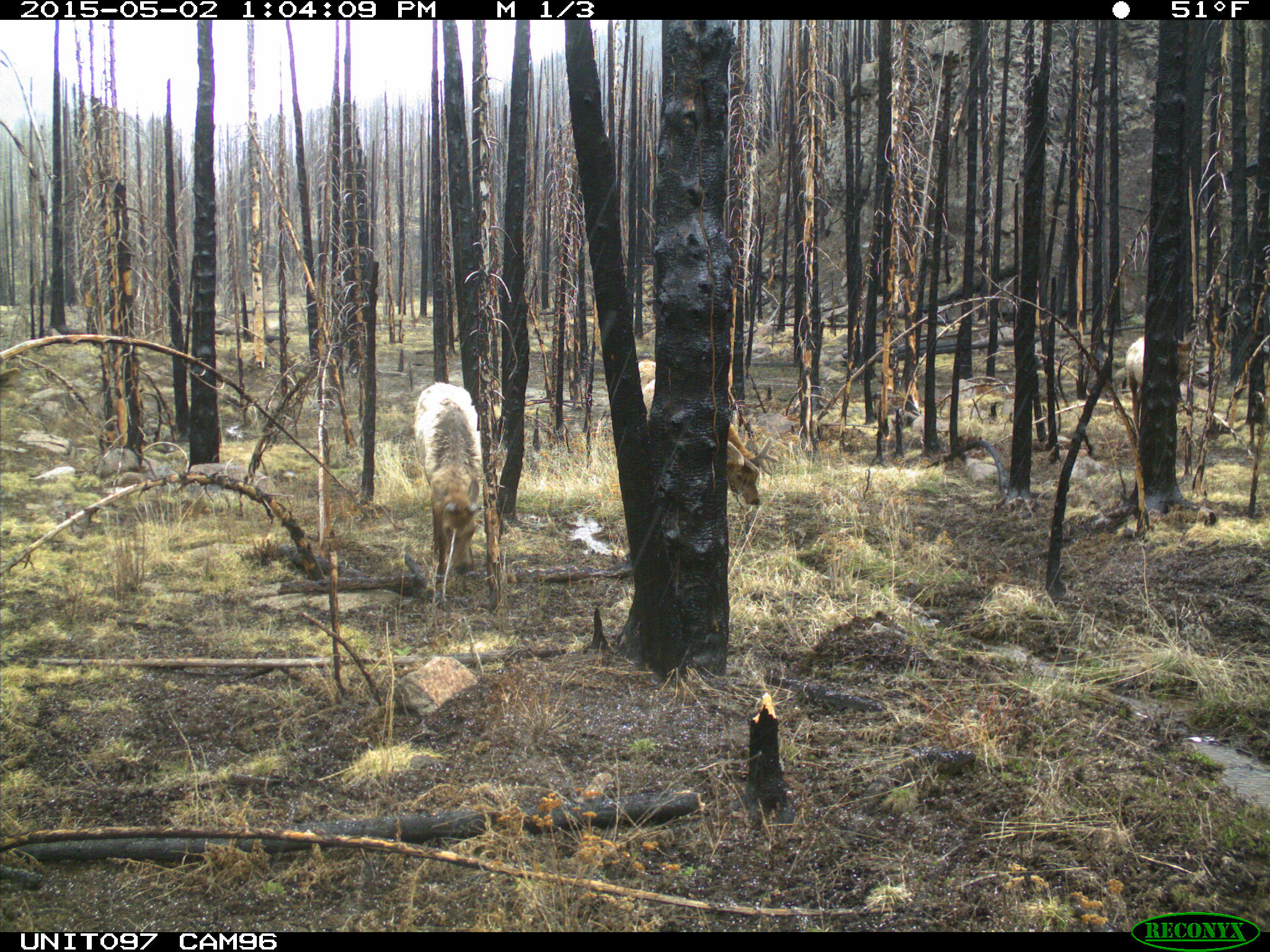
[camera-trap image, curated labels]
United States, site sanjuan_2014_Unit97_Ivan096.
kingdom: Animalia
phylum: Chordata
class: Mammalia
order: Artiodactyla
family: Cervidae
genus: Cervus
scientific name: Cervus elaphus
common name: red deer